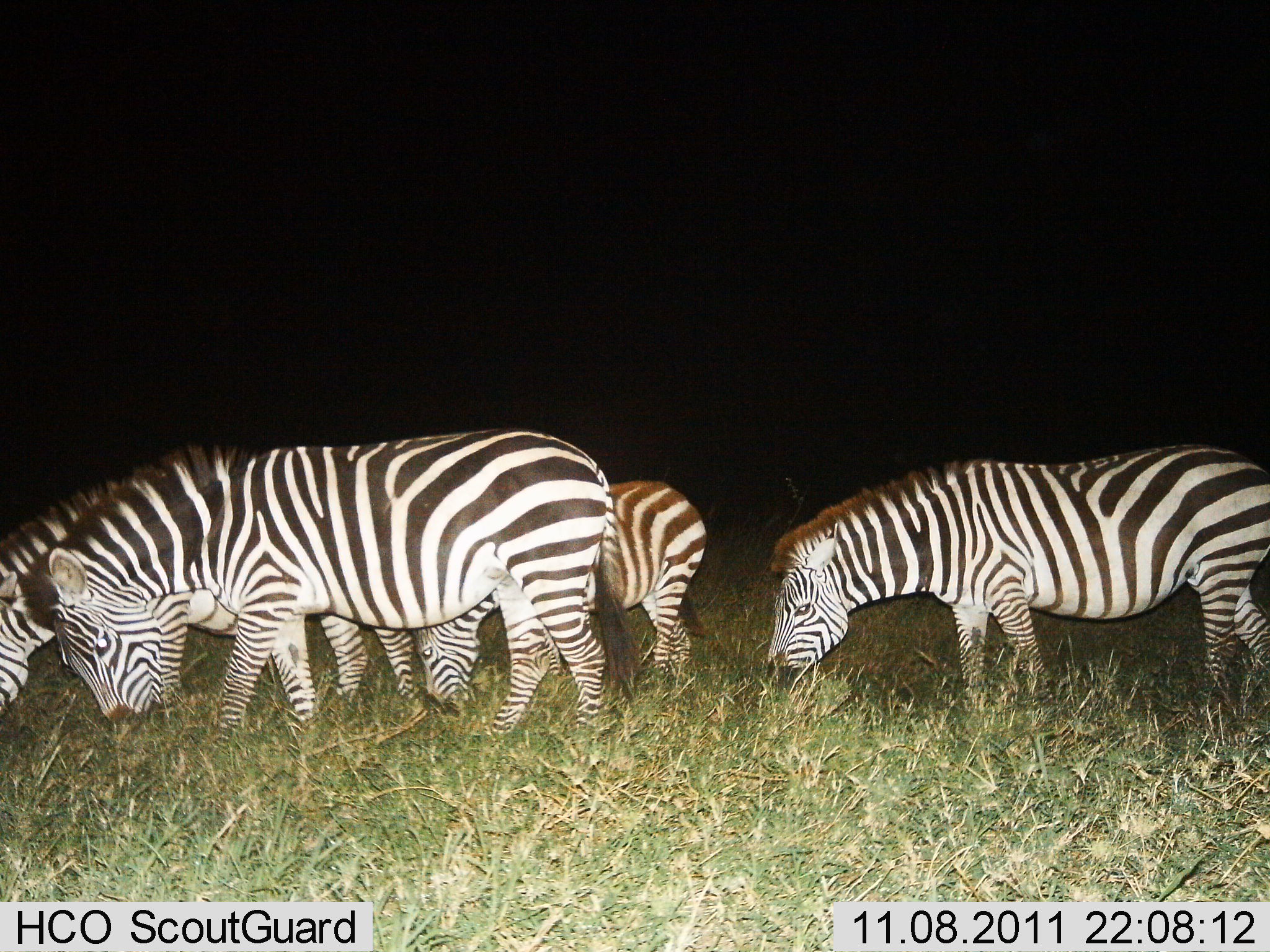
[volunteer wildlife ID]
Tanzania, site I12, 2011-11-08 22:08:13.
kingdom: Animalia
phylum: Chordata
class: Mammalia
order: Perissodactyla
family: Equidae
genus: Equus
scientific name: Equus quagga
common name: plains zebra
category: zebra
Zebra (plains zebra) (Equus quagga), count 4. Behavior (volunteer vote fractions): standing 33%, resting 8%, moving 0%, interacting 0%. Young present (vote fraction): 17%. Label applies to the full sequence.